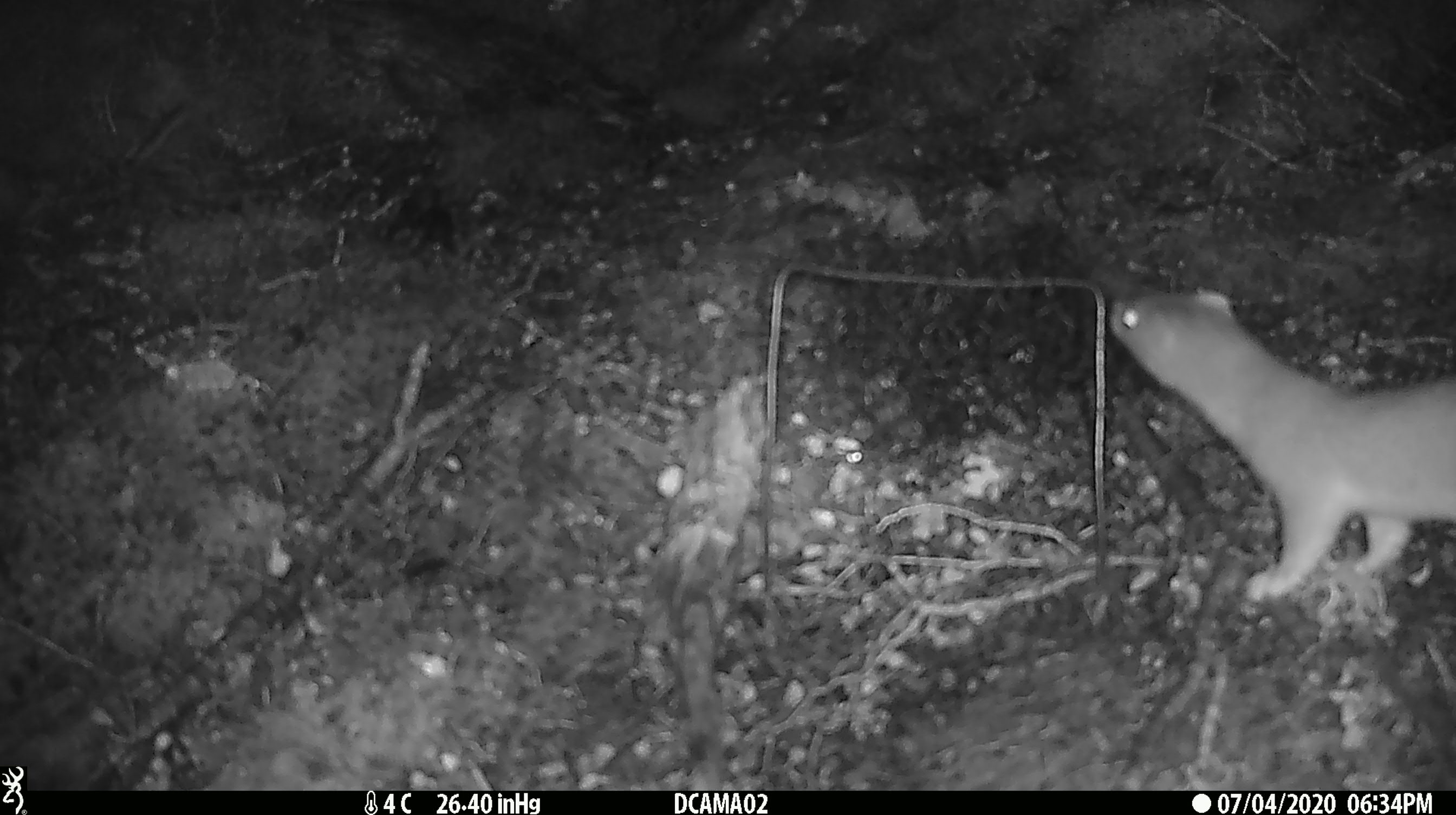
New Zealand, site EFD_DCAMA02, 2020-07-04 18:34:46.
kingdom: Animalia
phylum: Chordata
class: Mammalia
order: Carnivora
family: Mustelidae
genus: Mustela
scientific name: Mustela erminea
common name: stoat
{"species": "stoat (Mustela erminea)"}